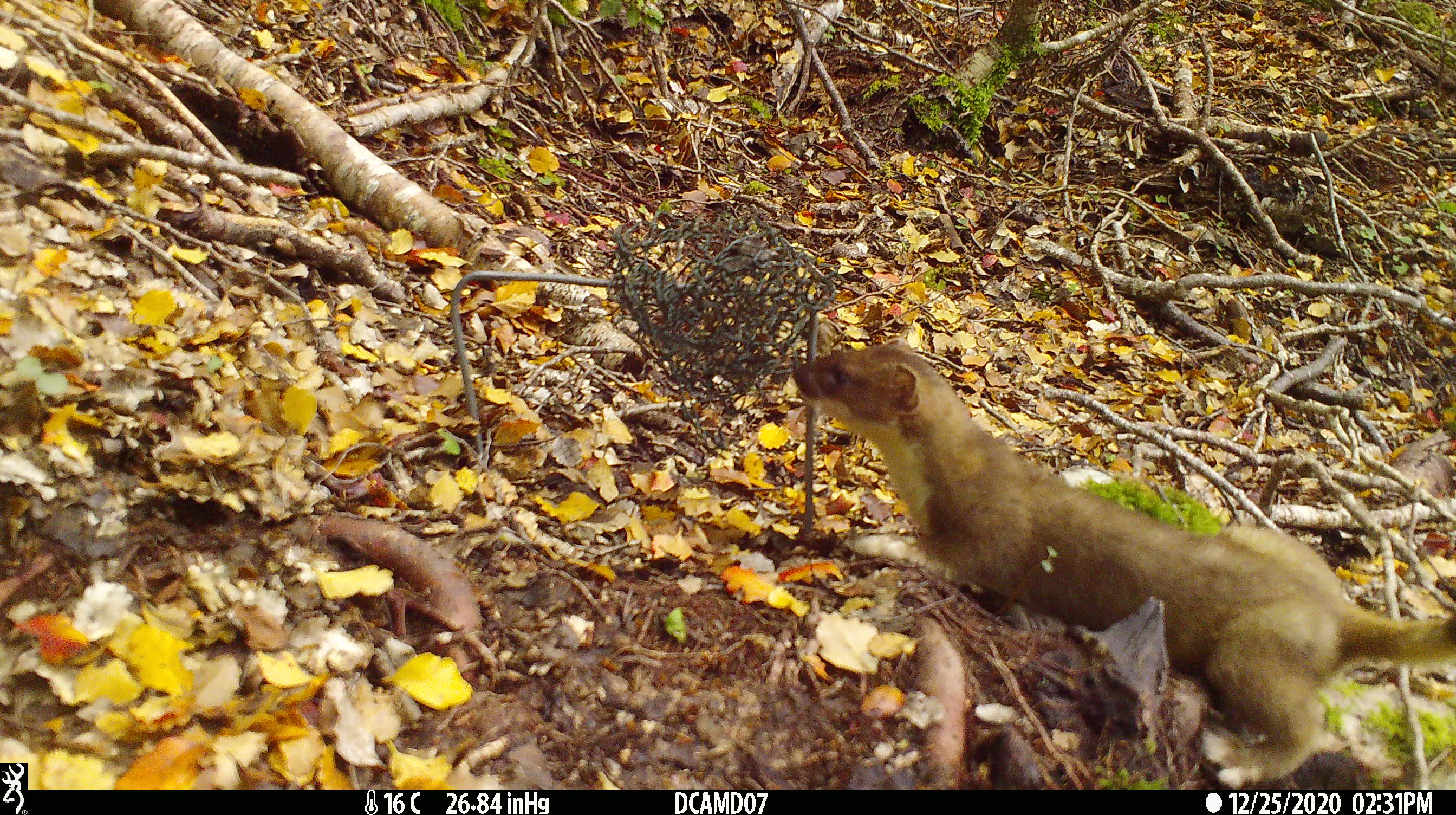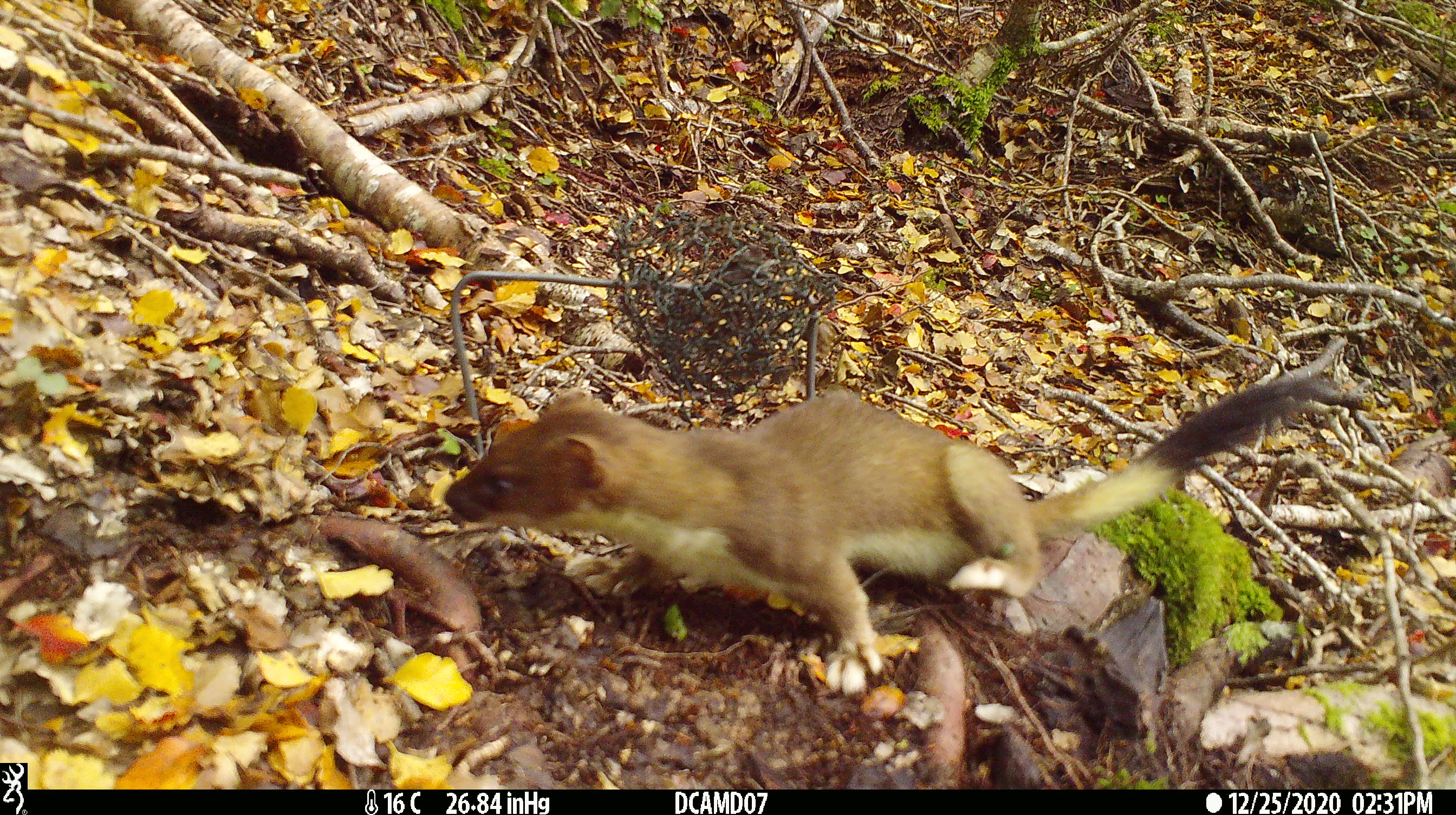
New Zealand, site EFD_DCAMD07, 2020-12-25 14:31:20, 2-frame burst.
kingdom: Animalia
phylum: Chordata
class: Mammalia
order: Carnivora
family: Mustelidae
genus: Mustela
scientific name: Mustela erminea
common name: stoat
Stoat (Mustela erminea).